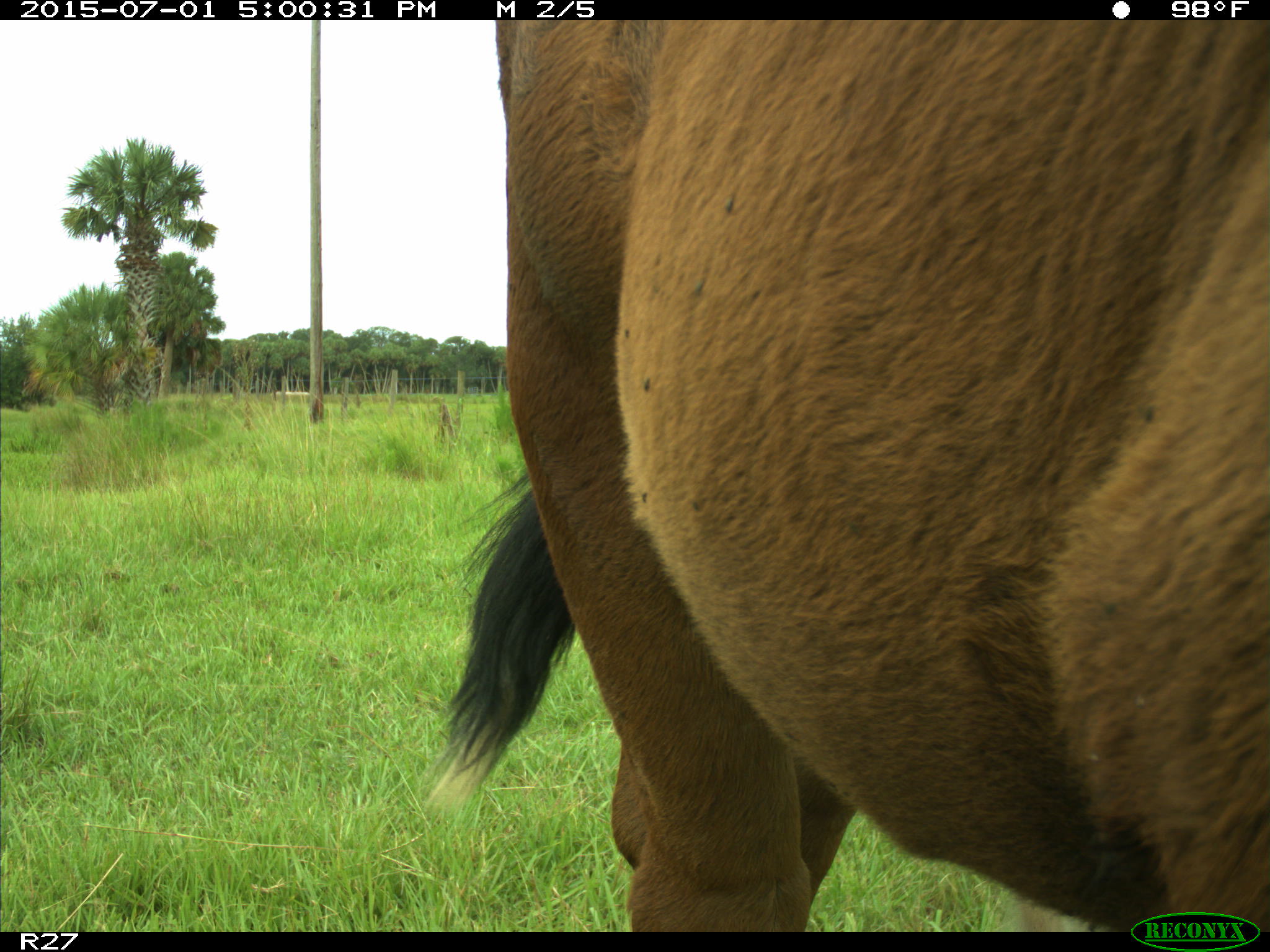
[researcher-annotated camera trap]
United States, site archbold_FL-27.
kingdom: Animalia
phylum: Chordata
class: Mammalia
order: Artiodactyla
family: Bovidae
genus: Bos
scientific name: Bos taurus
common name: domestic cow